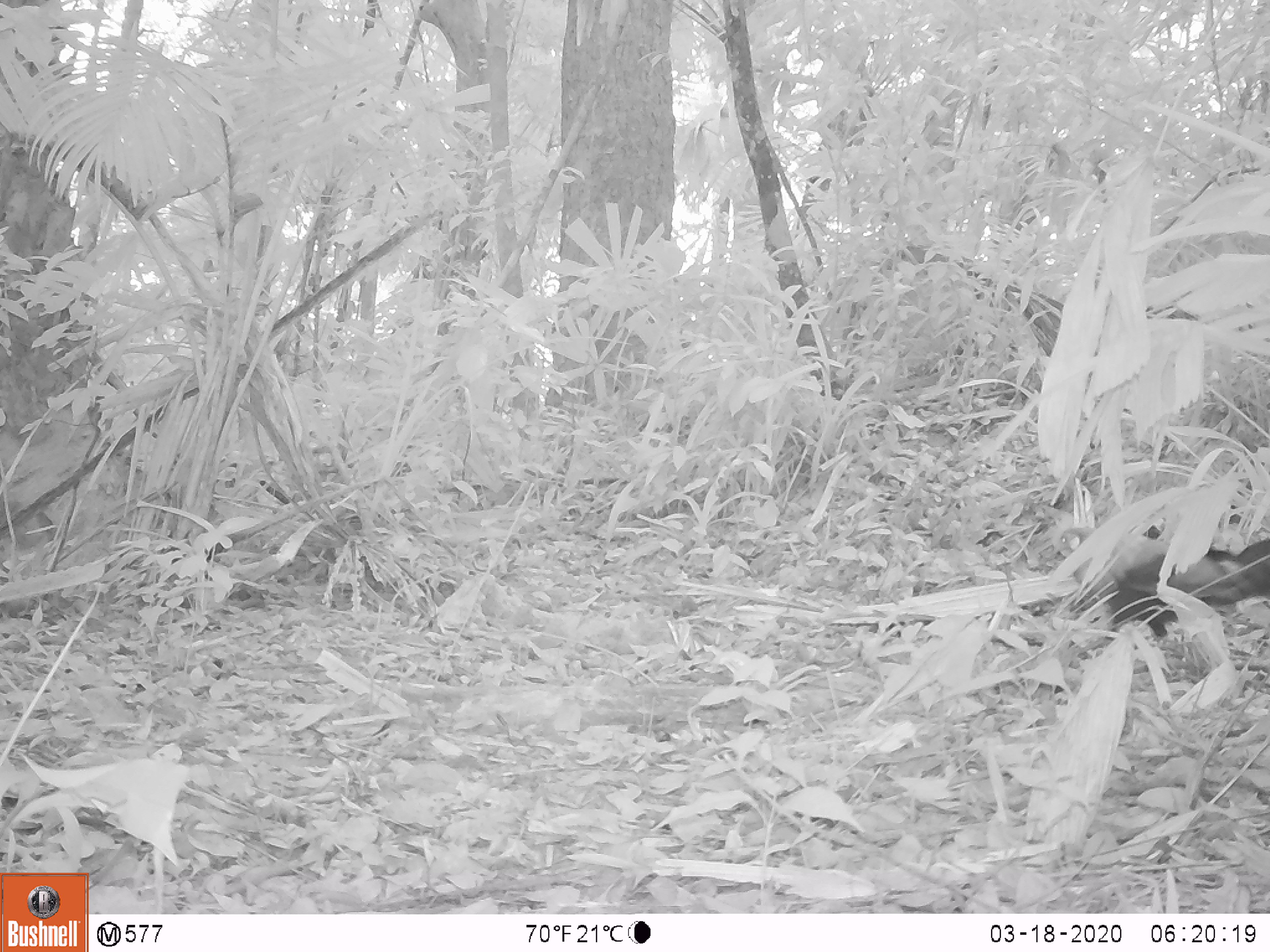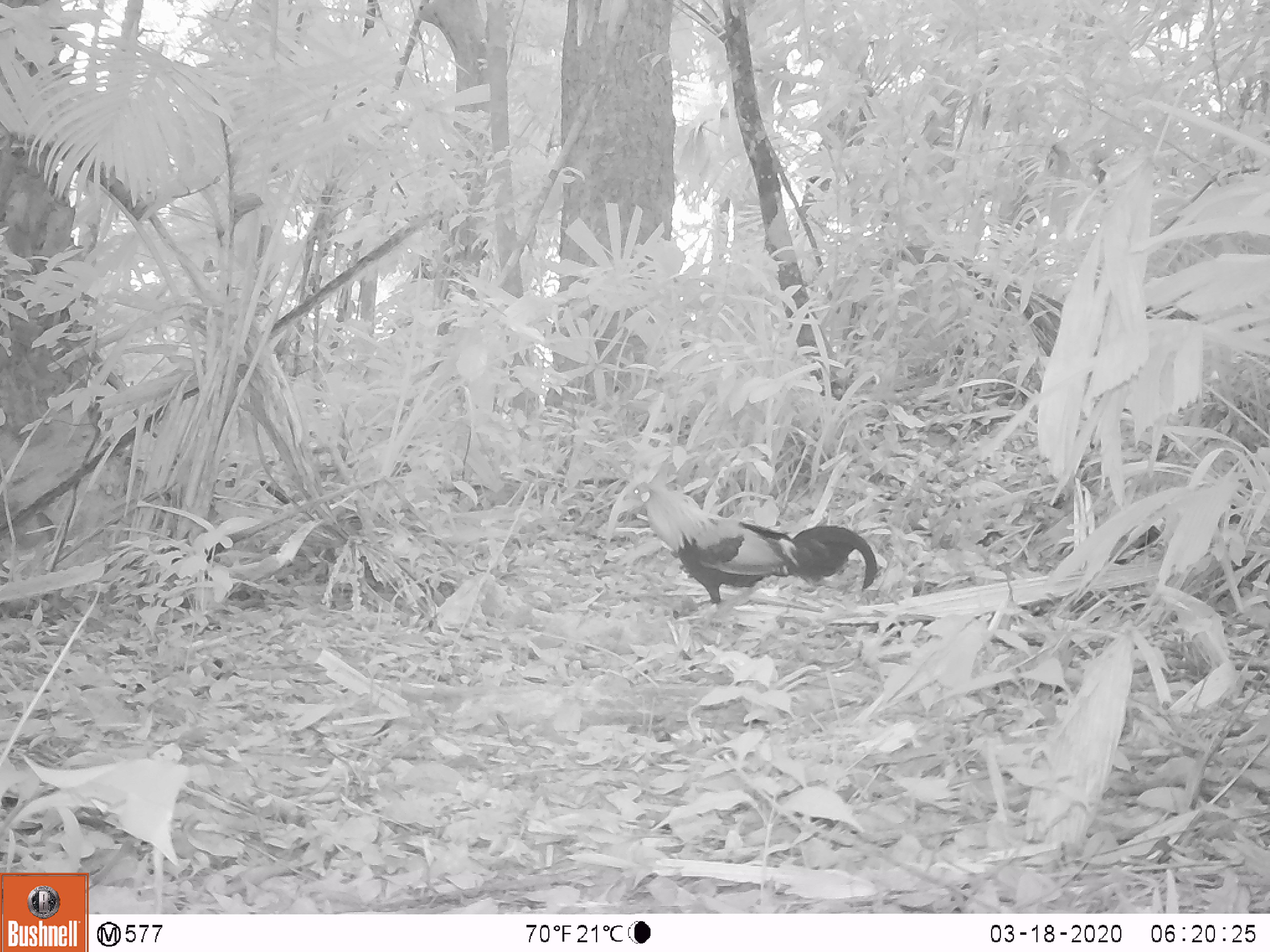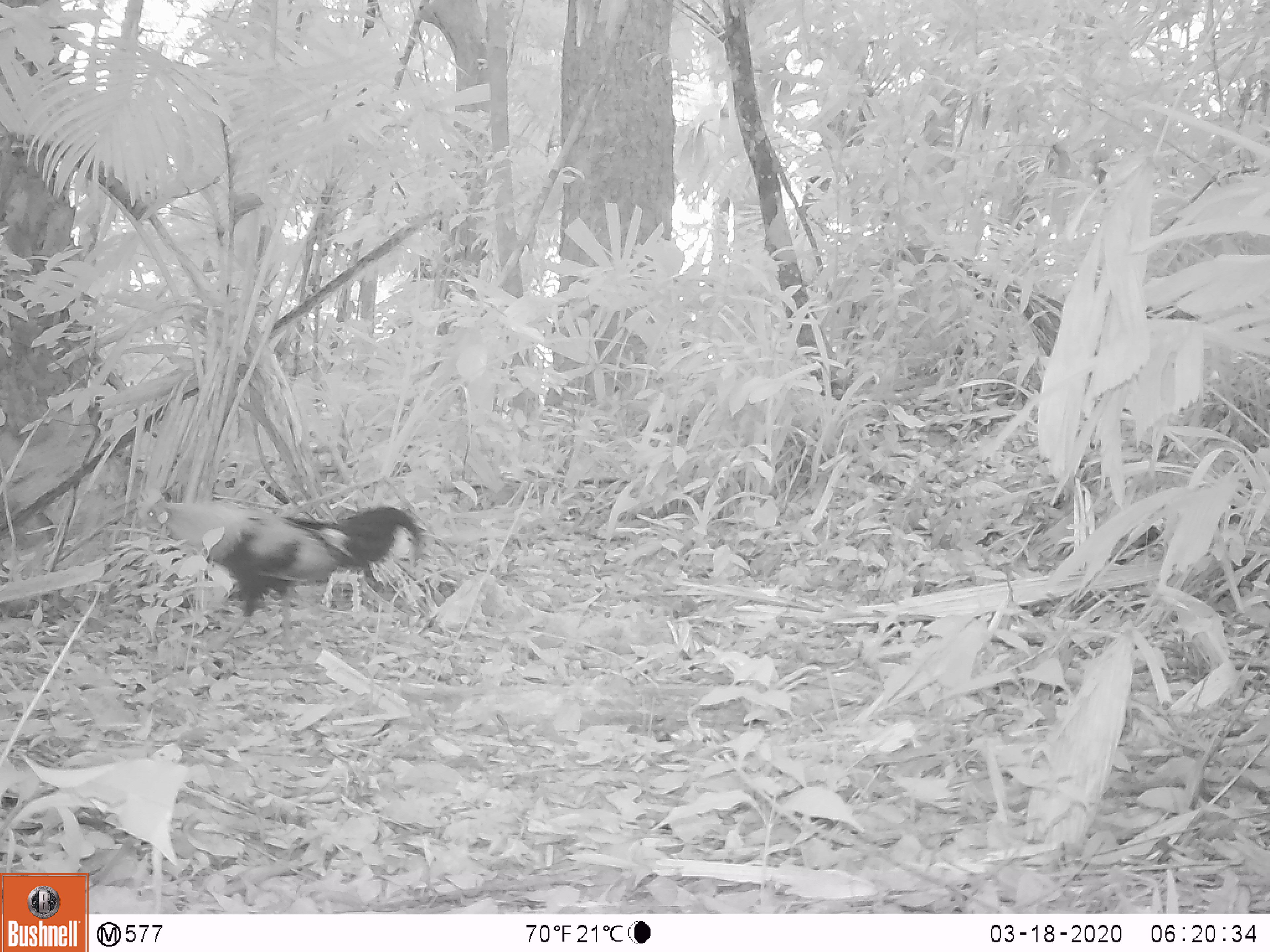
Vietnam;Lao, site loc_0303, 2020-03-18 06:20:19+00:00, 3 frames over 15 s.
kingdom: Animalia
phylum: Chordata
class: Aves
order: Galliformes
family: Phasianidae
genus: Gallus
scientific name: Gallus gallus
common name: red junglefowl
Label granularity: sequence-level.